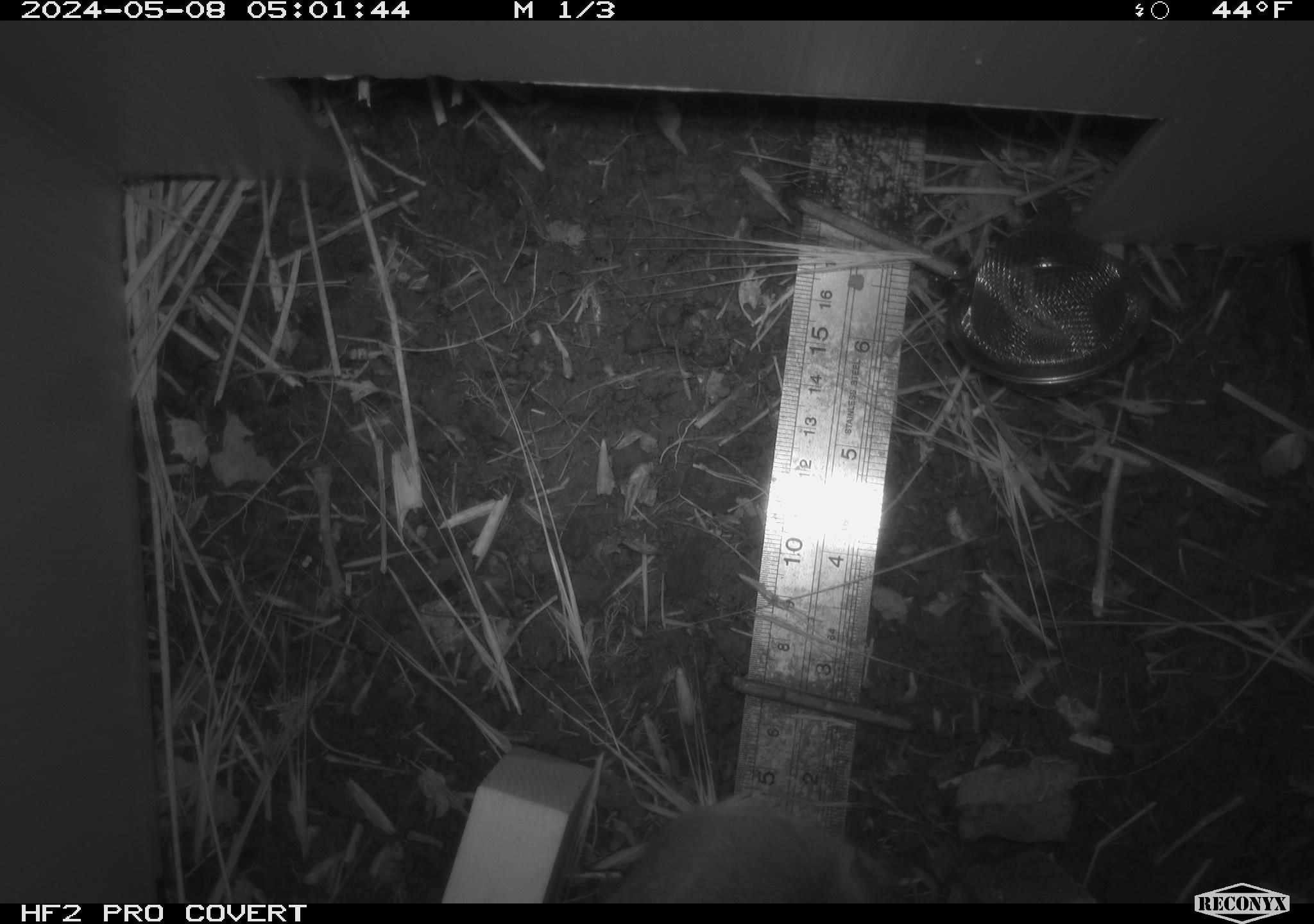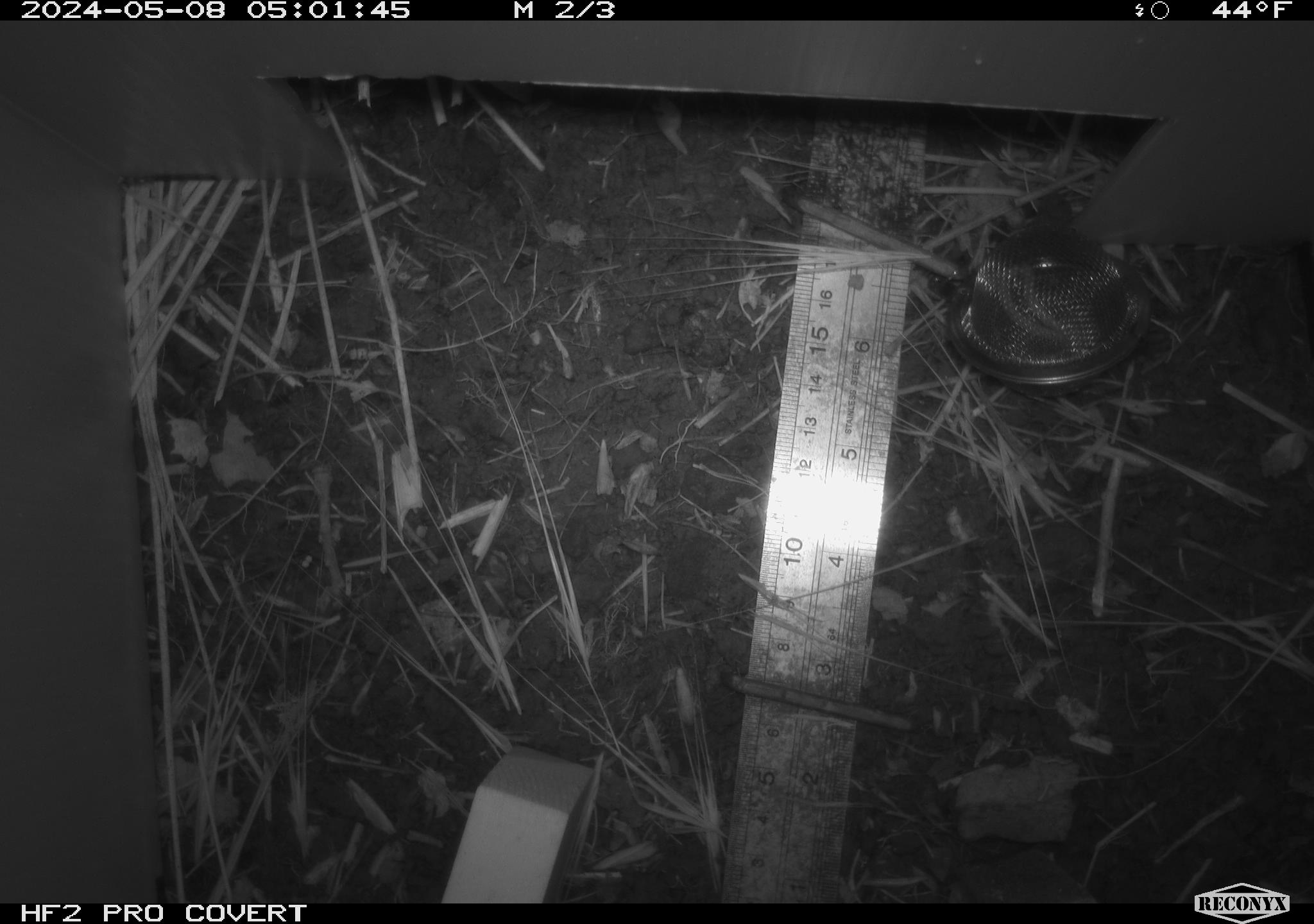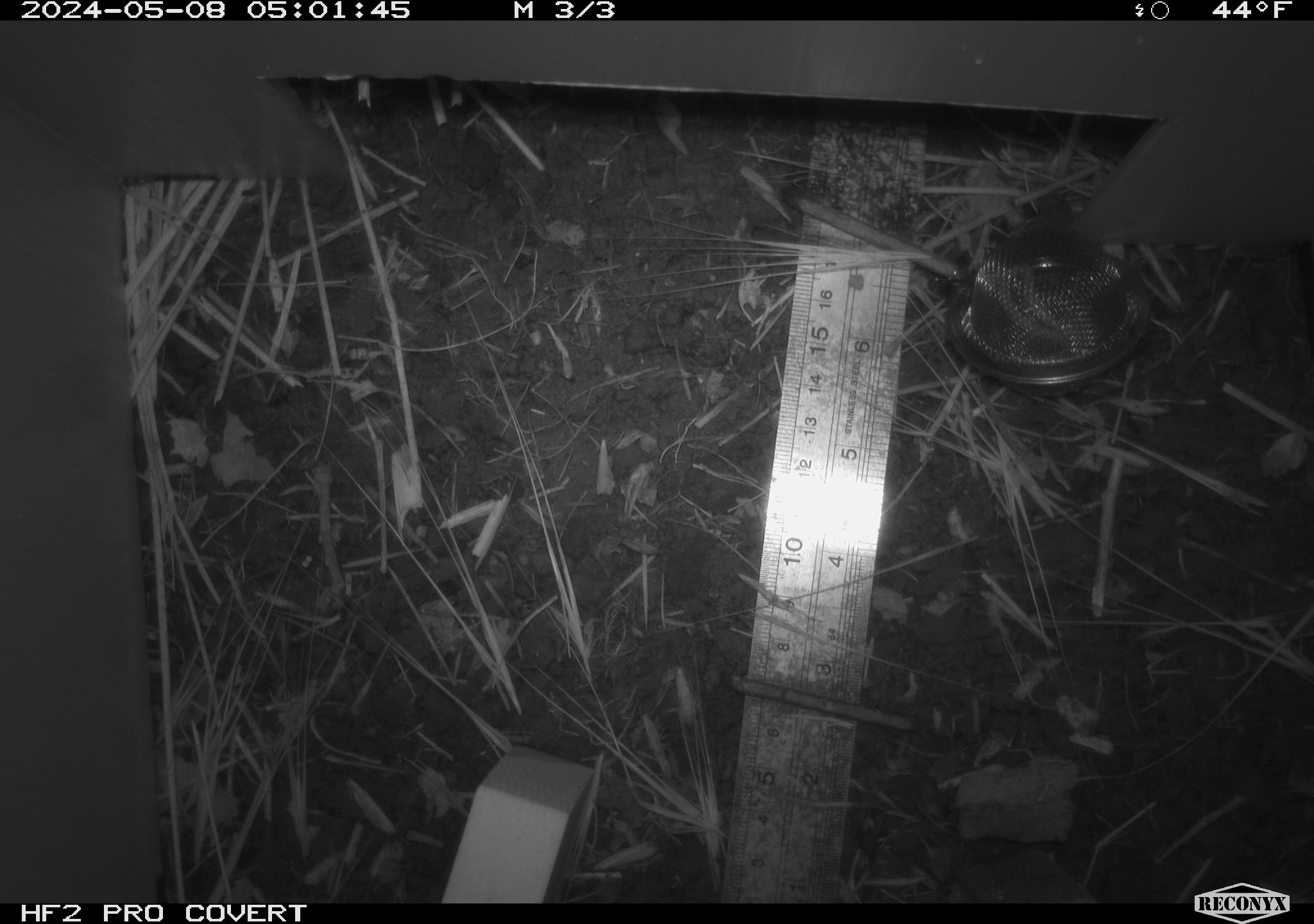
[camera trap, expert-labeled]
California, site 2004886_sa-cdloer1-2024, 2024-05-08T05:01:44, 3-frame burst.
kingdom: Animalia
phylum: Chordata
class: Mammalia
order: Rodentia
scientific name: Rodentia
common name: woodrat or rat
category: woodrat or rat species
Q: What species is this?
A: Woodrat or rat species (woodrat or rat) (Rodentia).